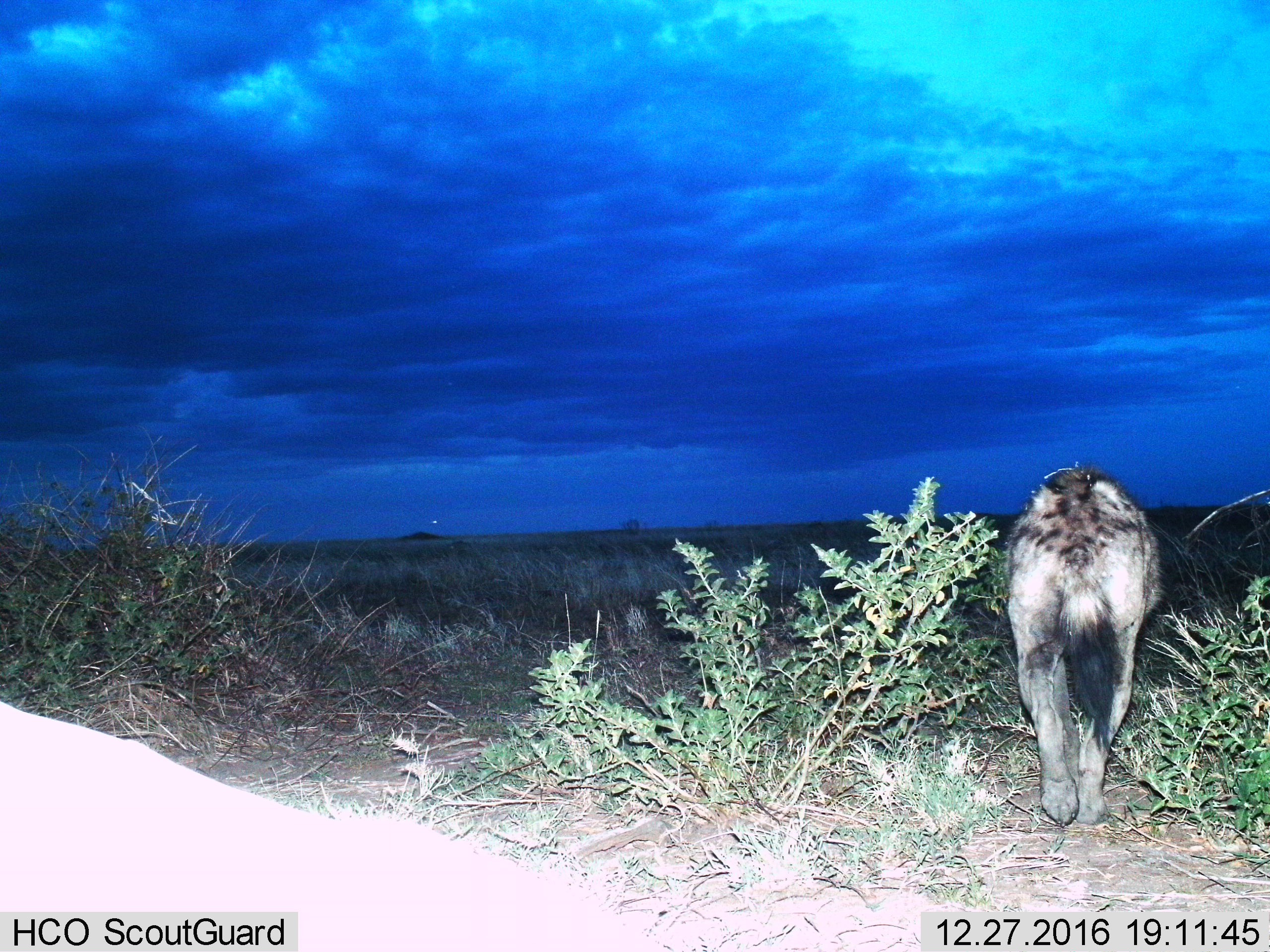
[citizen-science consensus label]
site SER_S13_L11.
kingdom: Animalia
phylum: Chordata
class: Mammalia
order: Carnivora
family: Hyaenidae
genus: Crocuta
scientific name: Crocuta crocuta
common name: spotted hyena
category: hyenaspotted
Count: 1.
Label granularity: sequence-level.